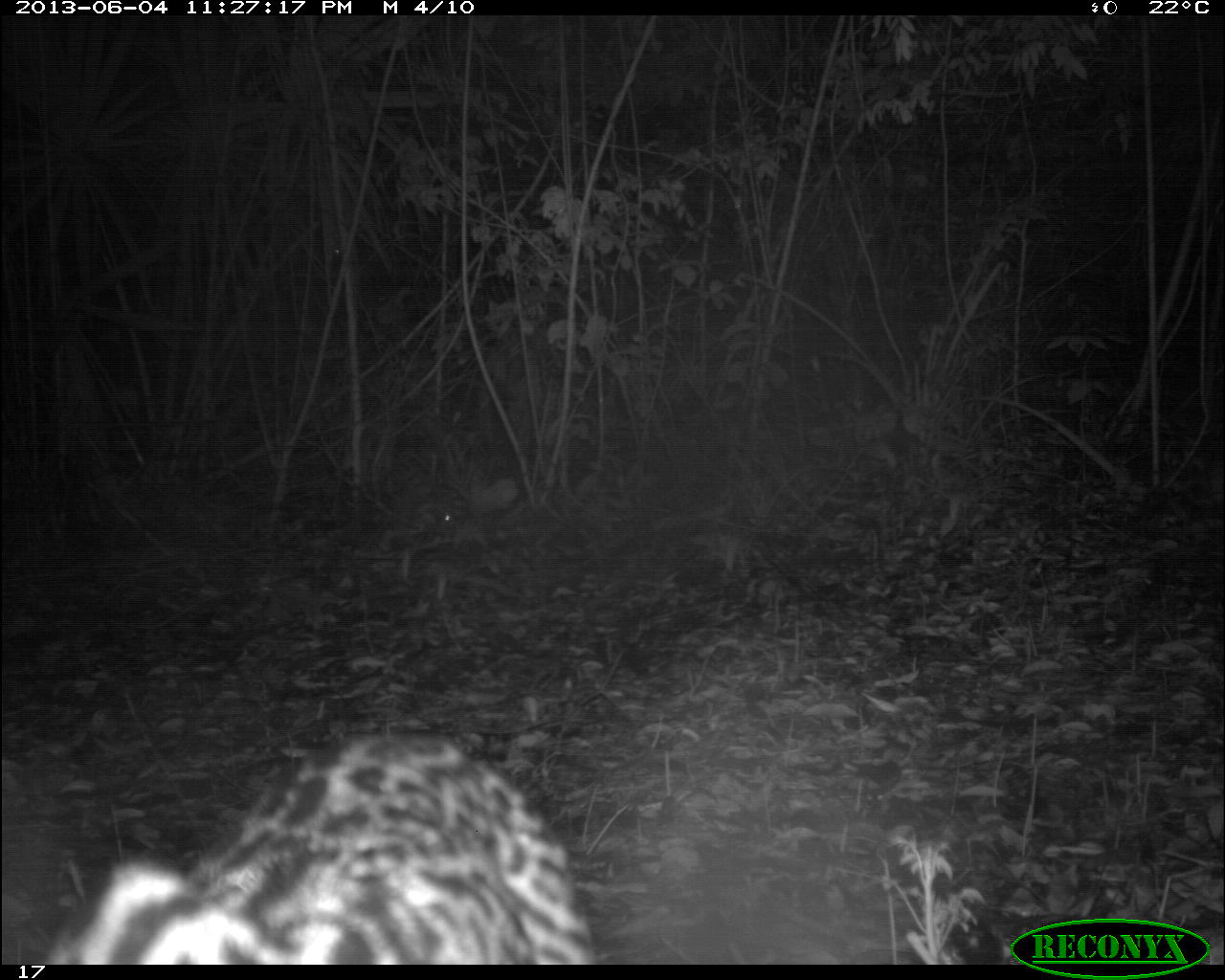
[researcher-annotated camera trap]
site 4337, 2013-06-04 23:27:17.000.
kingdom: Animalia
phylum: Chordata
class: Mammalia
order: Carnivora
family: Felidae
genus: Leopardus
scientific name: Leopardus pardalis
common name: ocelot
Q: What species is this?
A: Leopardus pardalis (ocelot).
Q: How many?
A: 1.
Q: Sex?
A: Male.